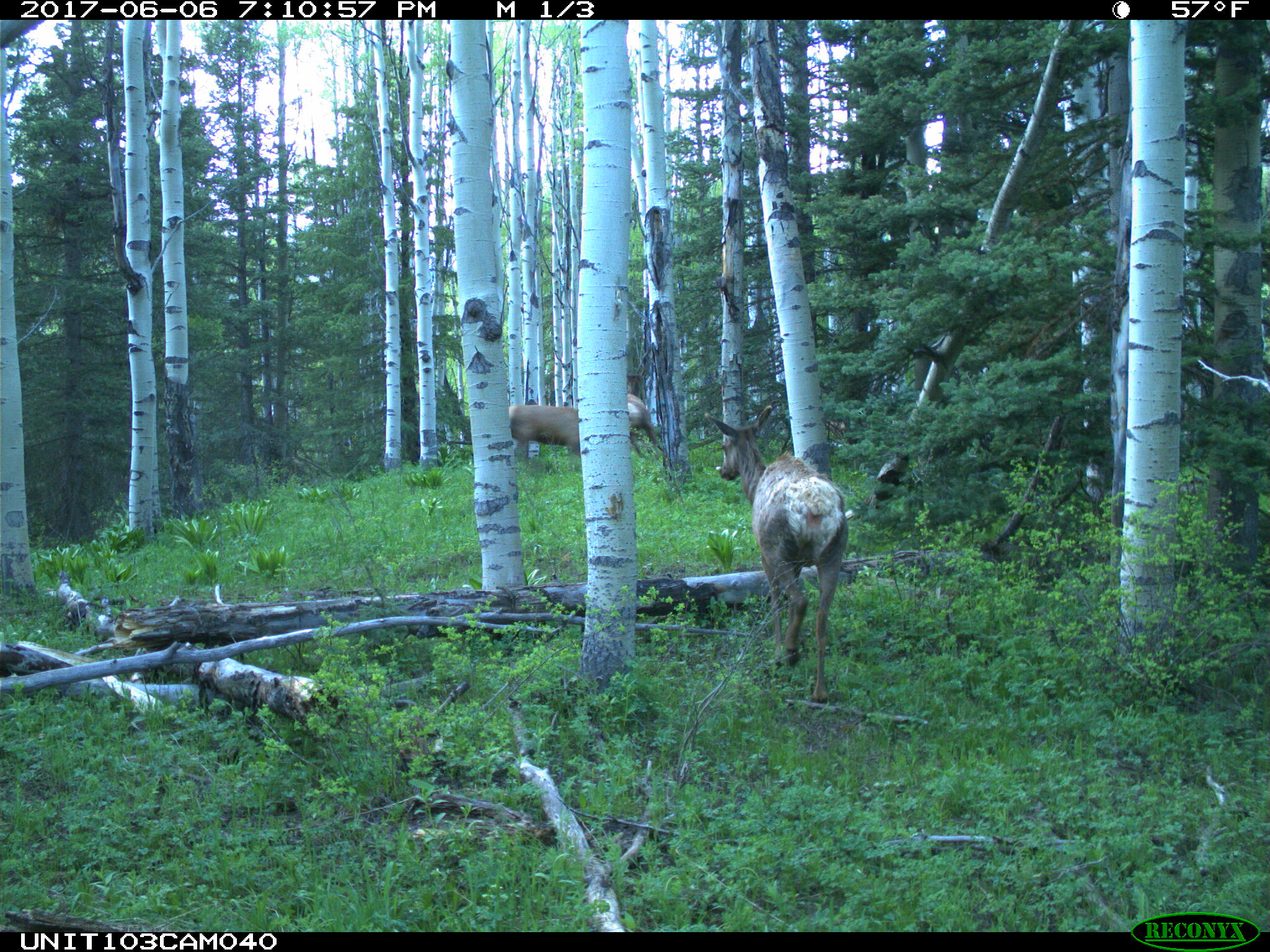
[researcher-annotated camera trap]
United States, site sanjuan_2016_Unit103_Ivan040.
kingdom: Animalia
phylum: Chordata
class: Mammalia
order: Artiodactyla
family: Cervidae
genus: Cervus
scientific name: Cervus elaphus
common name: red deer